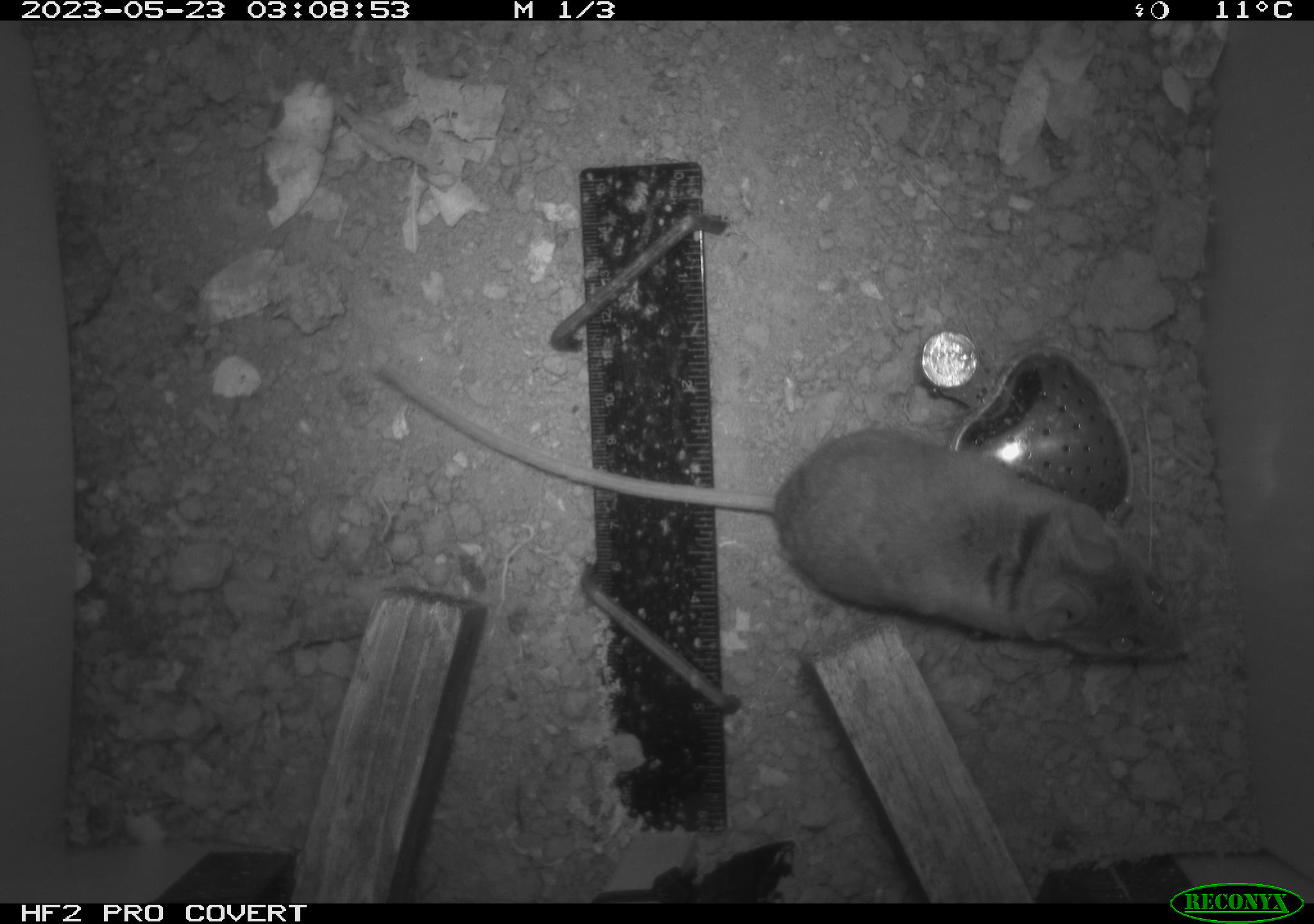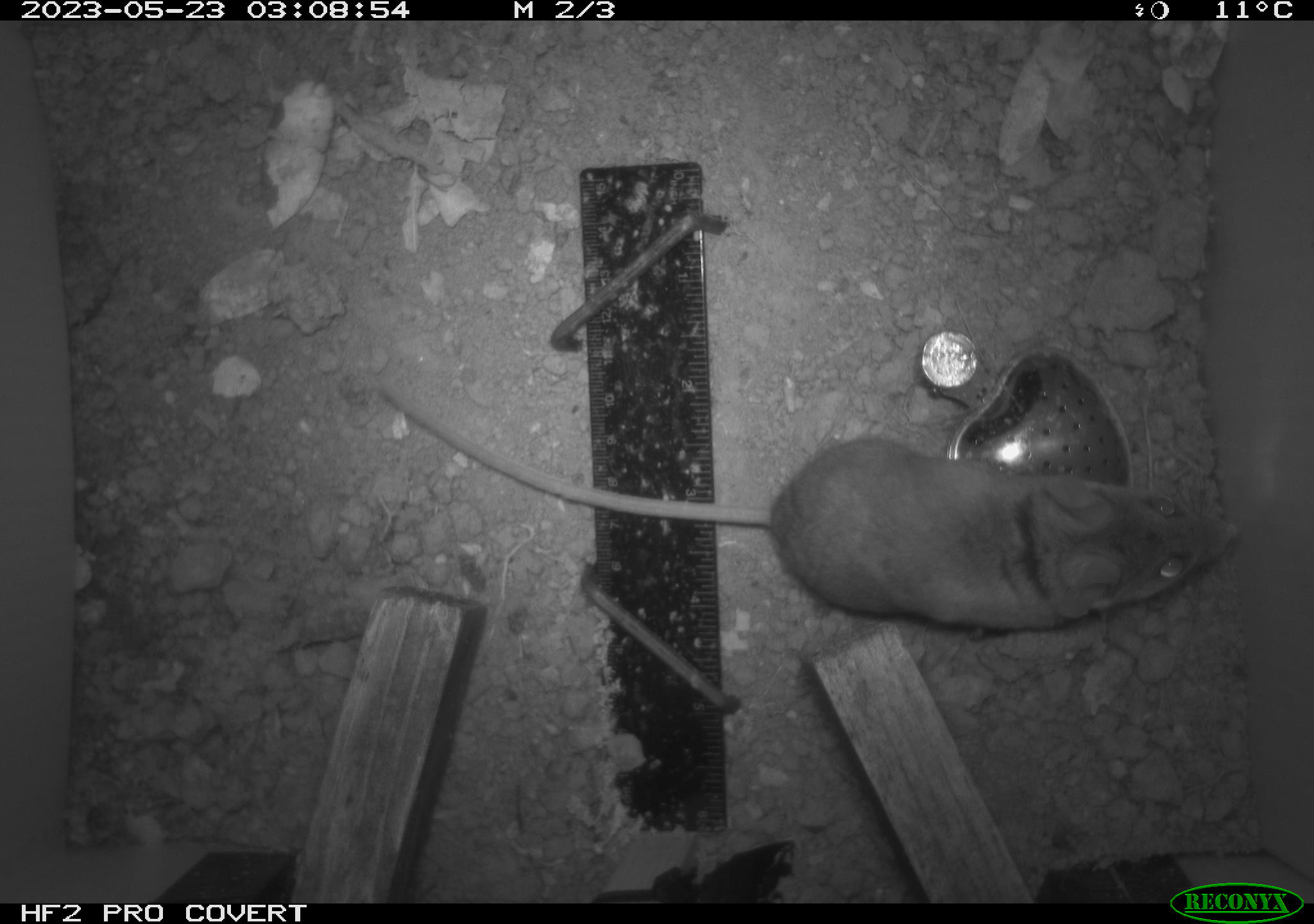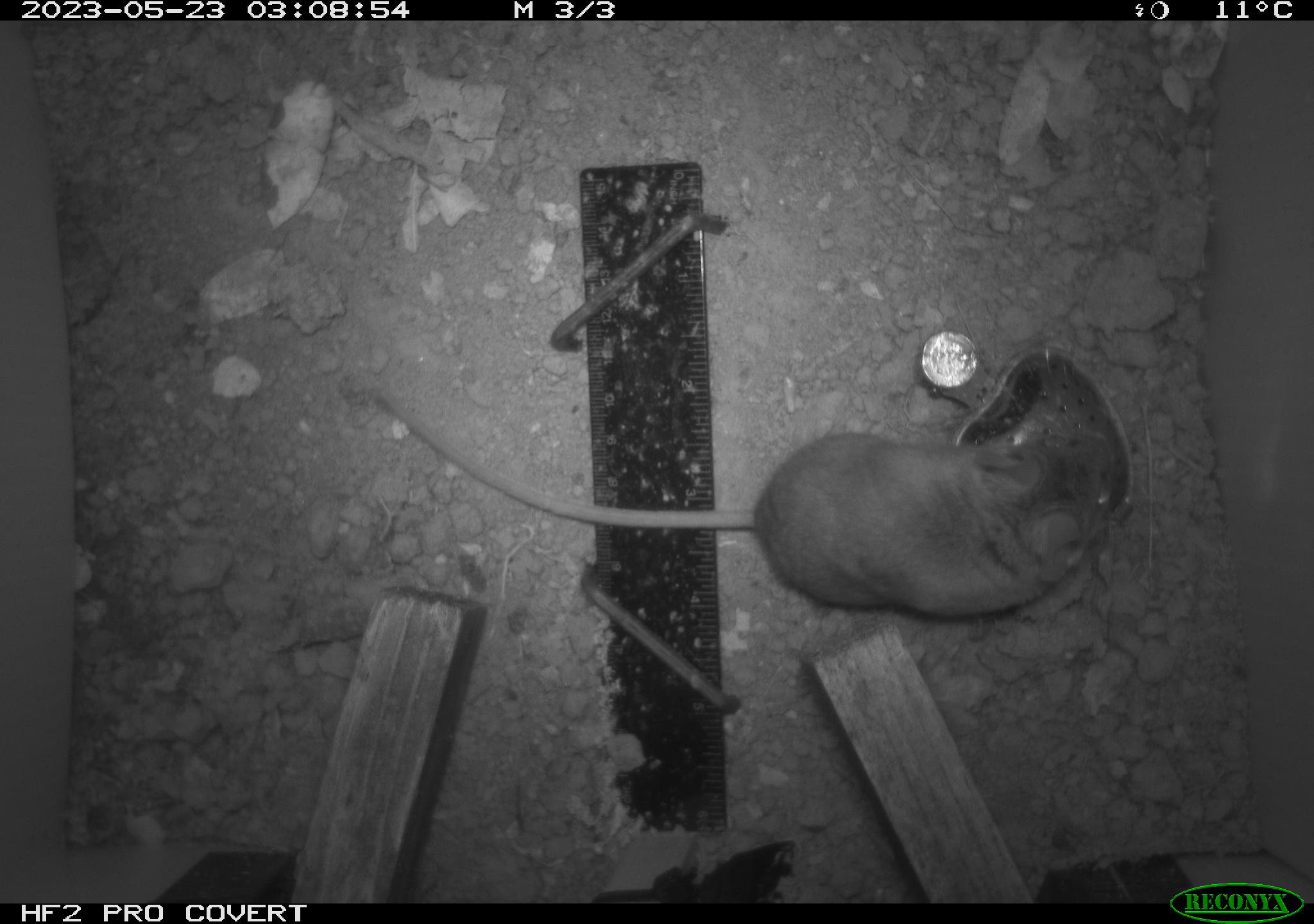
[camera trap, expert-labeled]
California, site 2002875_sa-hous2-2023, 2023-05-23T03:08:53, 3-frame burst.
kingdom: Animalia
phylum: Chordata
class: Mammalia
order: Rodentia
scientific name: Rodentia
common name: mouse species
Mouse species (Rodentia).